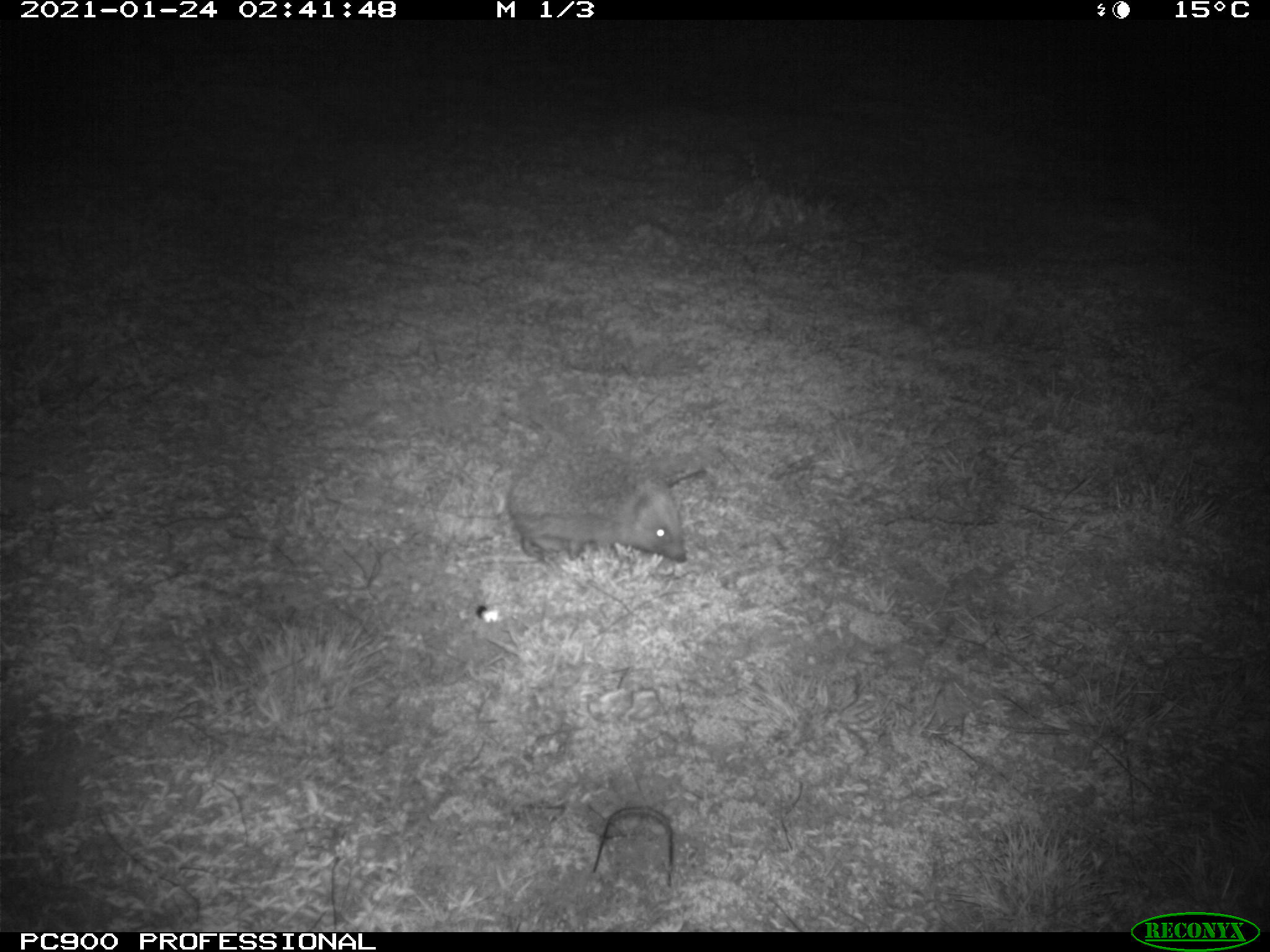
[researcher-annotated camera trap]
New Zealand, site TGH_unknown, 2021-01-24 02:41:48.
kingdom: Animalia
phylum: Chordata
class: Mammalia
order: Eulipotyphla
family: Erinaceidae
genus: Erinaceus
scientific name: Erinaceus europaeus europaeus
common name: european hedgehog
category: hedgehog